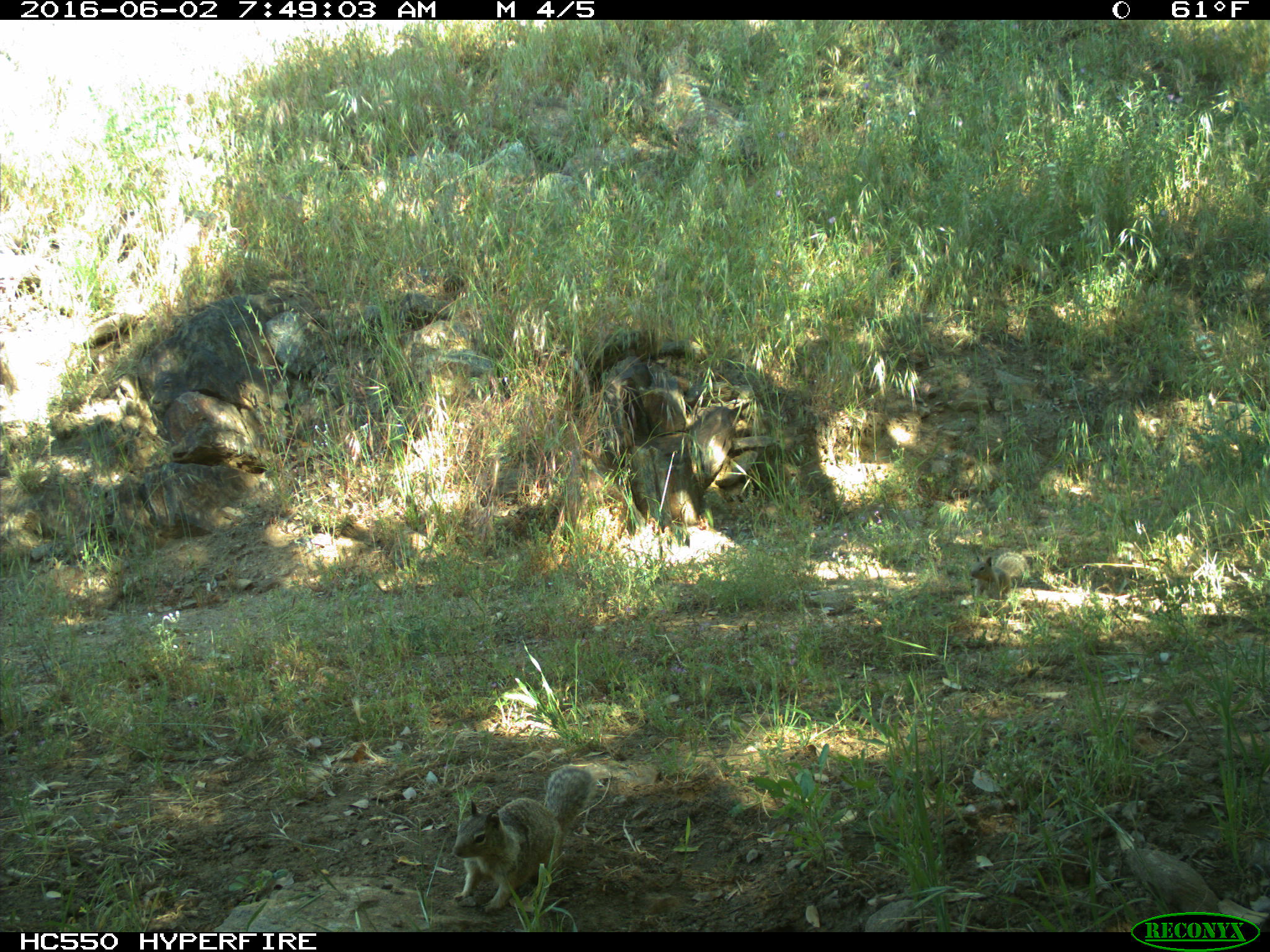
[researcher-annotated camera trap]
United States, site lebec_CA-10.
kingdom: Animalia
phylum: Chordata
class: Mammalia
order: Rodentia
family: Sciuridae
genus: Otospermophilus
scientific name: Otospermophilus beecheyi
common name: california ground squirrel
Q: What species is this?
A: Otospermophilus beecheyi (california ground squirrel).